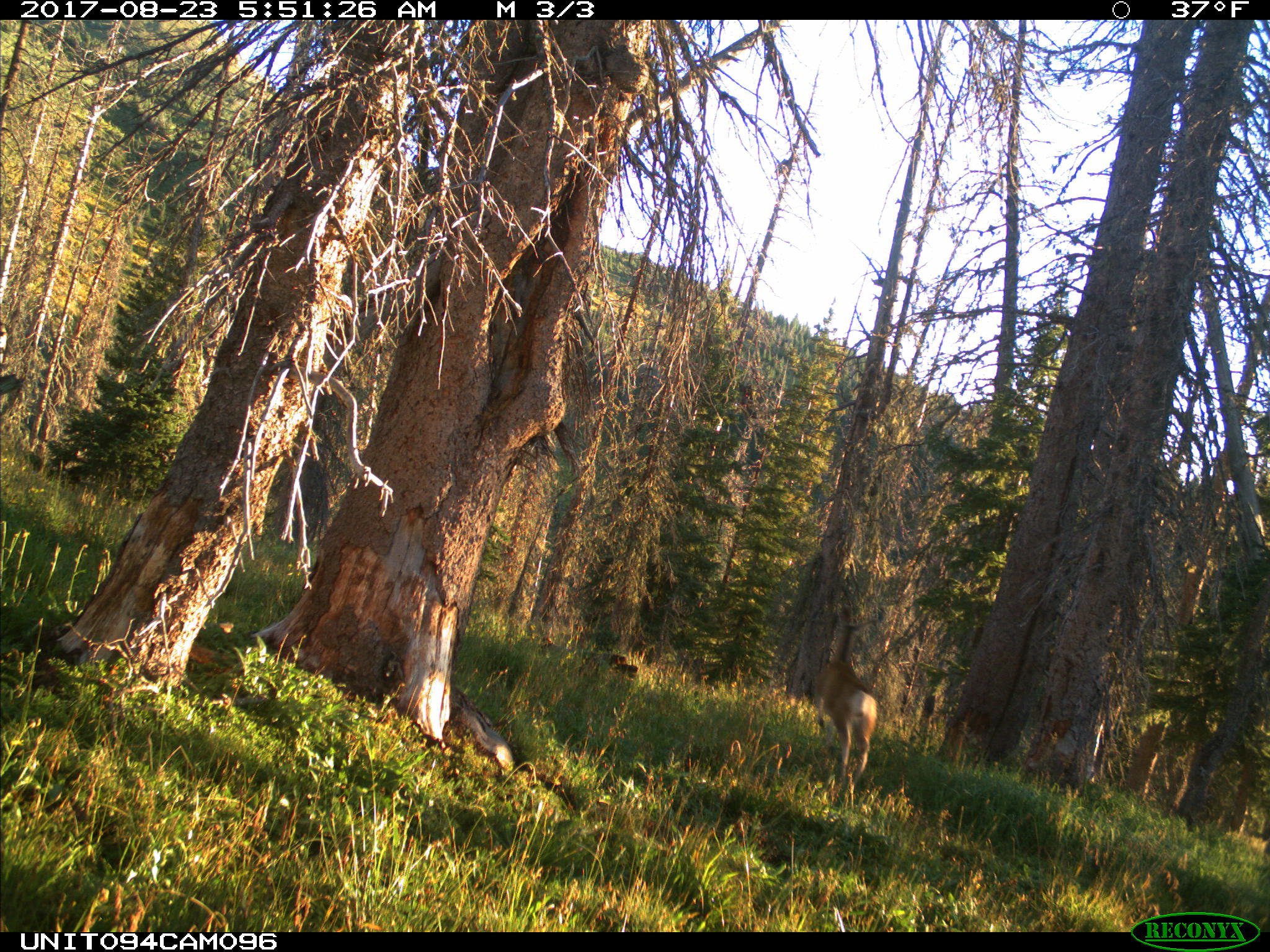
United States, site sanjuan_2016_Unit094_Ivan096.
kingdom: Animalia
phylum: Chordata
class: Mammalia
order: Artiodactyla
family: Cervidae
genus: Odocoileus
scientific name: Odocoileus hemionus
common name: mule deer